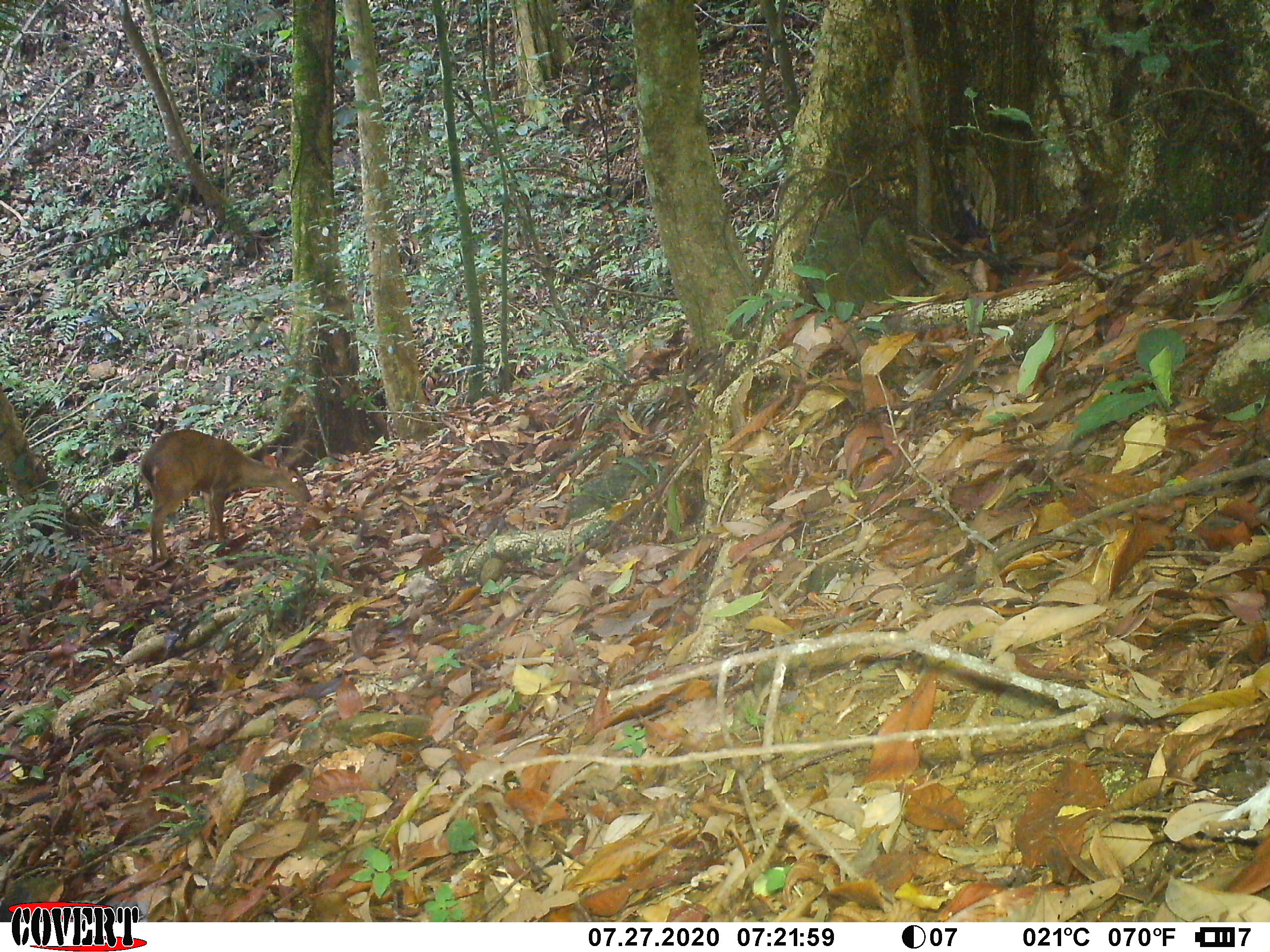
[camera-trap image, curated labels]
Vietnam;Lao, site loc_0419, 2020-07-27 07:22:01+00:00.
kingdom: Animalia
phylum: Chordata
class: Mammalia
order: Artiodactyla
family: Cervidae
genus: Muntiacus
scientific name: Muntiacus vuquangensis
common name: large-antlered muntjac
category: large antlered muntjac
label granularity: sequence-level